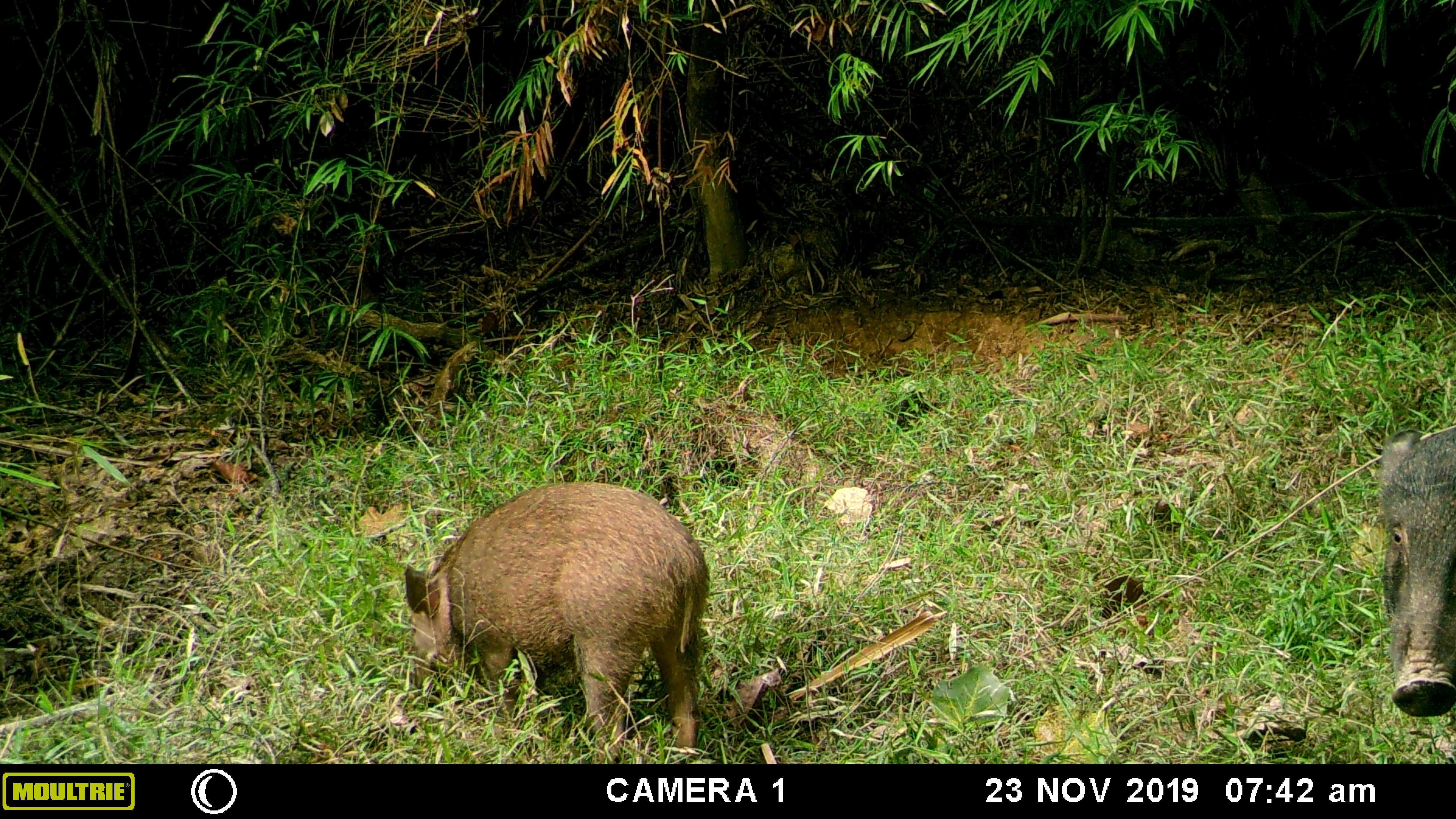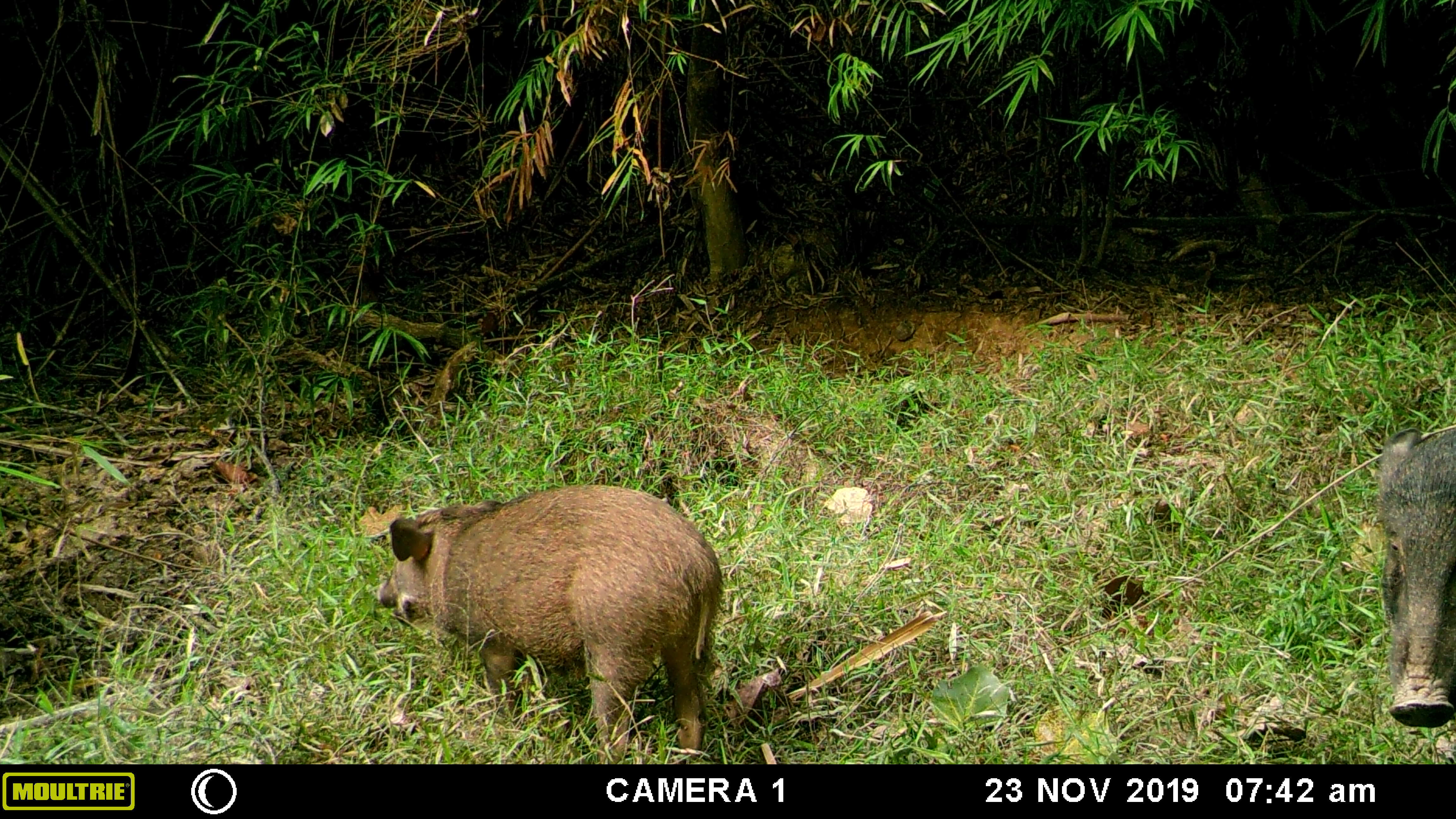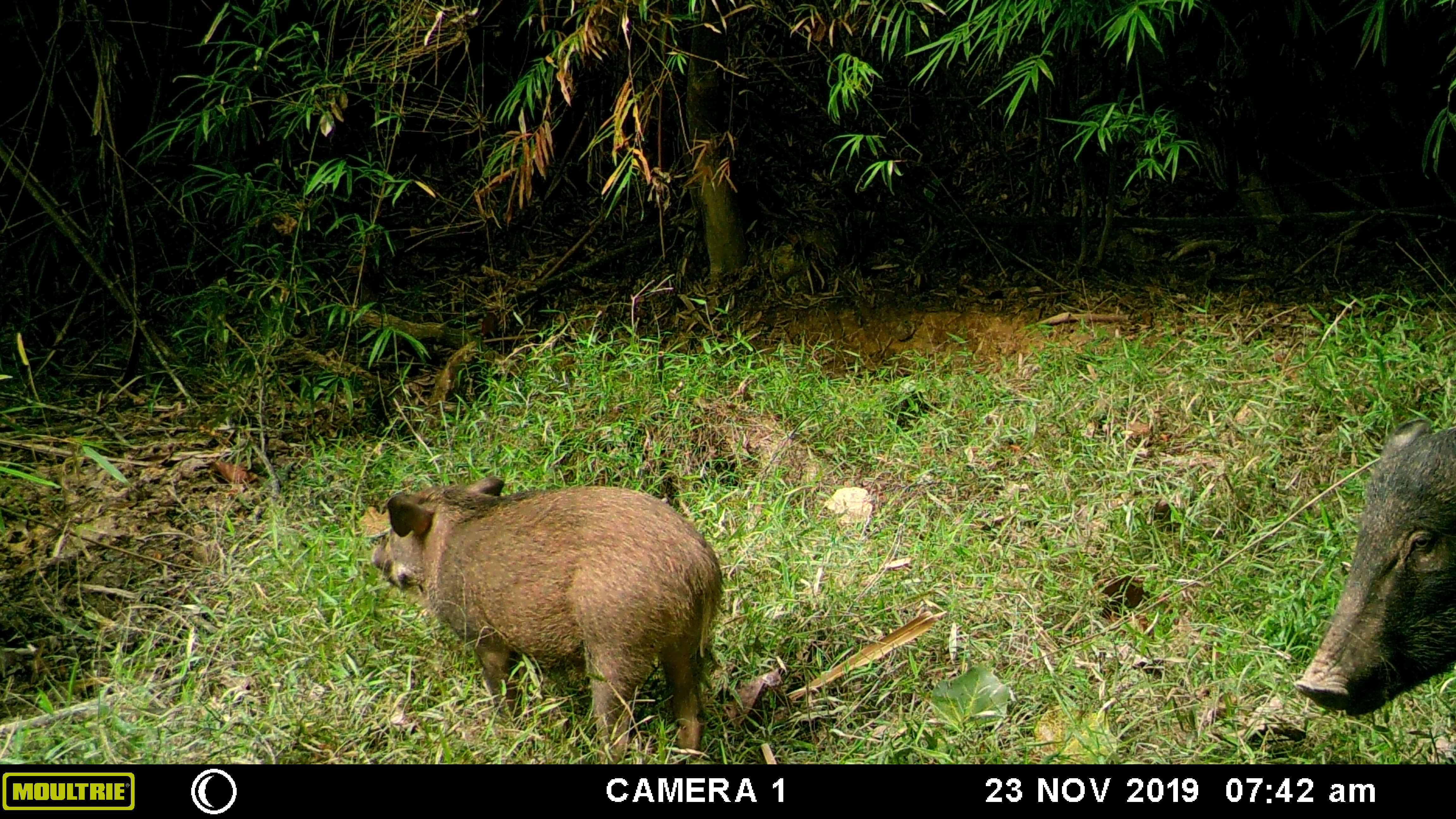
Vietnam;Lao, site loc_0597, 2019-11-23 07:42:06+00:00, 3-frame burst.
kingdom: Animalia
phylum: Chordata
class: Mammalia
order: Artiodactyla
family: Suidae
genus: Sus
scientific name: Sus scrofa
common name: eurasian wild pig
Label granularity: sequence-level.